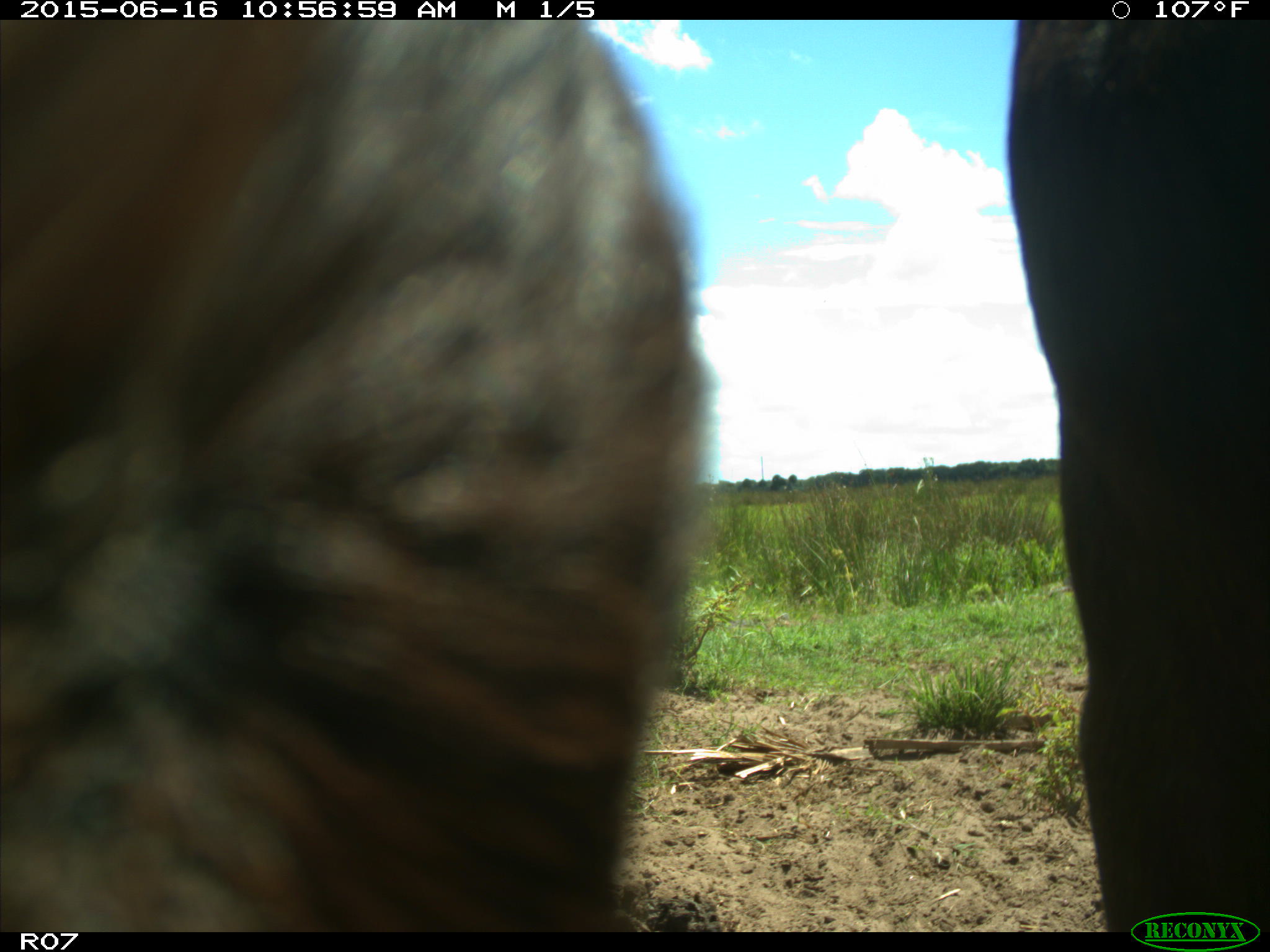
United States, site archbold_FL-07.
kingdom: Animalia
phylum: Chordata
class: Mammalia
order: Artiodactyla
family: Bovidae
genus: Bos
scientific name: Bos taurus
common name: domestic cow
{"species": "Bos taurus (domestic cow)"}